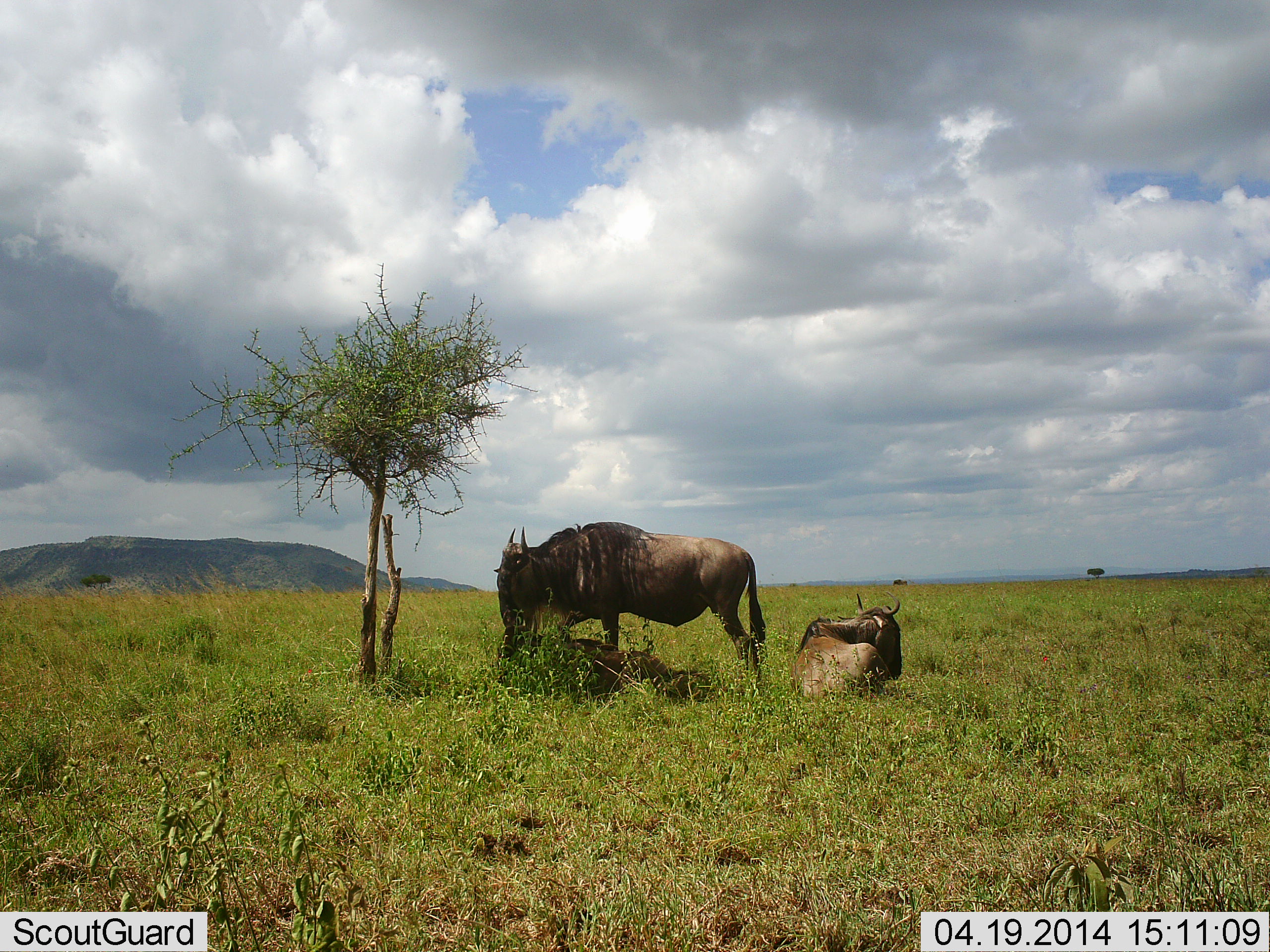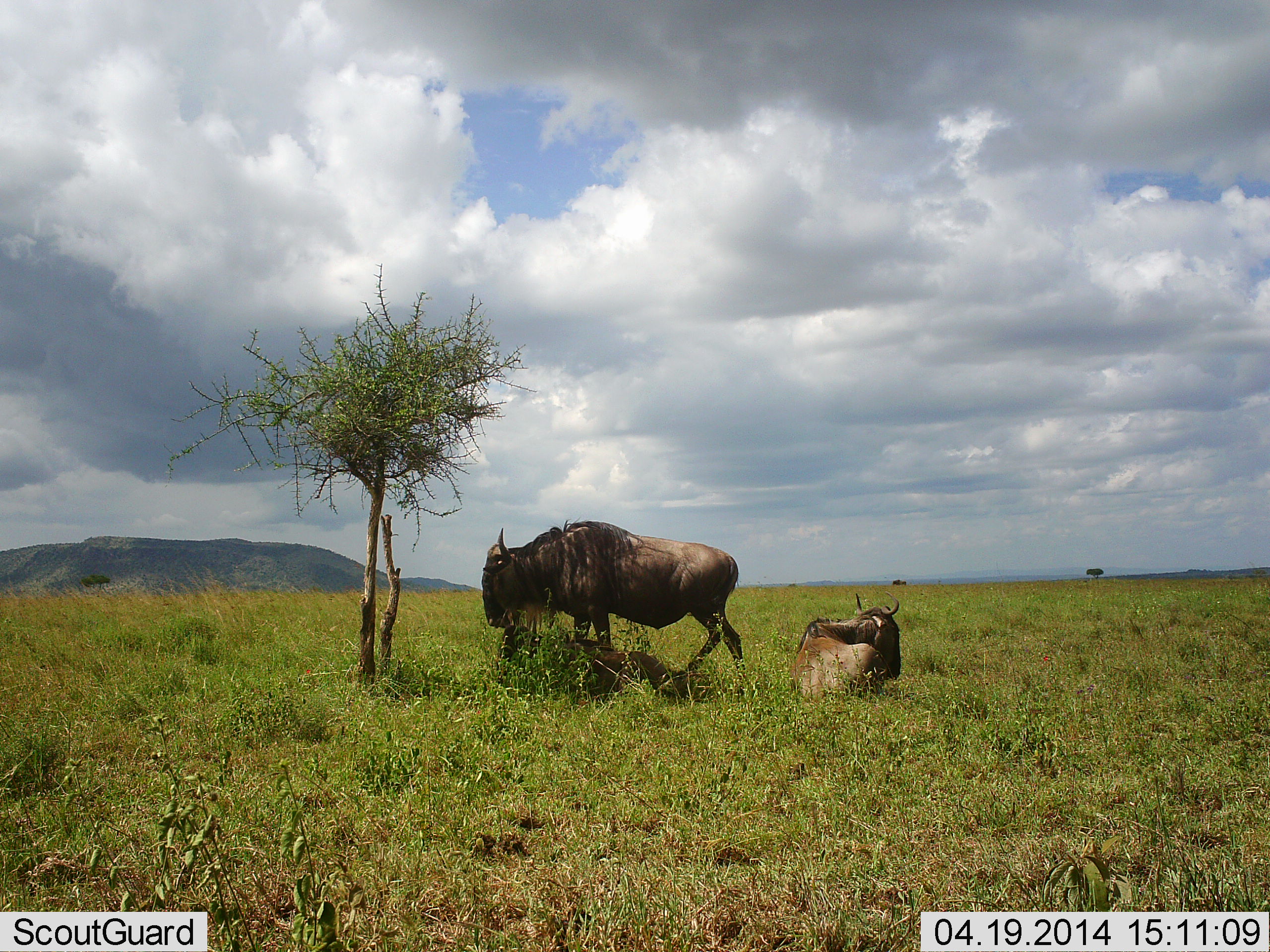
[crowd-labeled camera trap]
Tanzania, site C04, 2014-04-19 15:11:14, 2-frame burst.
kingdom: Animalia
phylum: Chordata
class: Mammalia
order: Artiodactyla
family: Bovidae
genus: Connochaetes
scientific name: Connochaetes taurinus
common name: blue wildebeest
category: wildebeest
Wildebeest (blue wildebeest) (Connochaetes taurinus), count 3. Behavior (volunteer vote fractions): standing 70%, resting 90%, moving 30%, interacting 0%. Young present (vote fraction): 0%. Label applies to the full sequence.